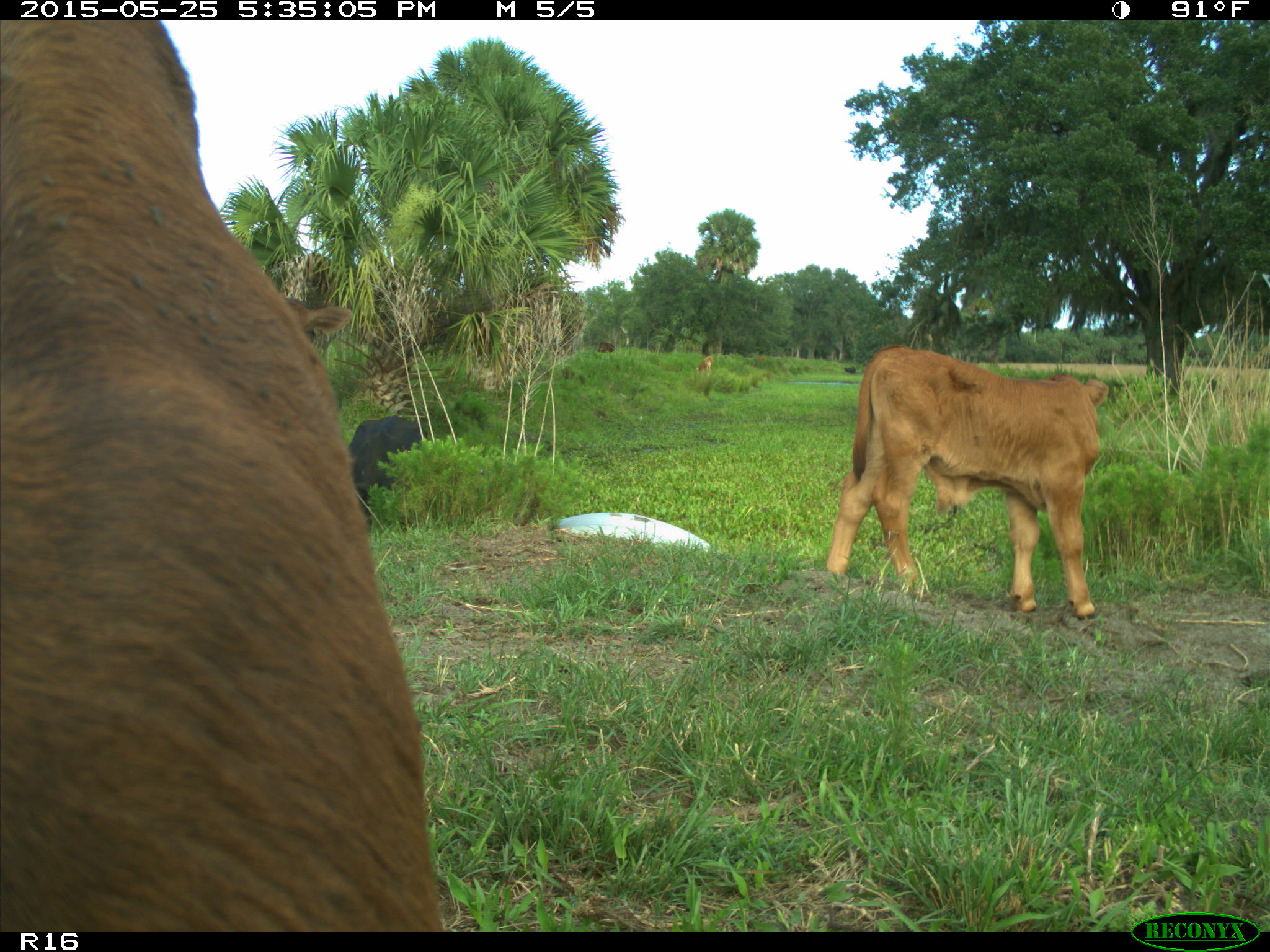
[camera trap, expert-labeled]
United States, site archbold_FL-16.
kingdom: Animalia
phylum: Chordata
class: Mammalia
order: Artiodactyla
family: Bovidae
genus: Bos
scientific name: Bos taurus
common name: domestic cow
Bos taurus (domestic cow).